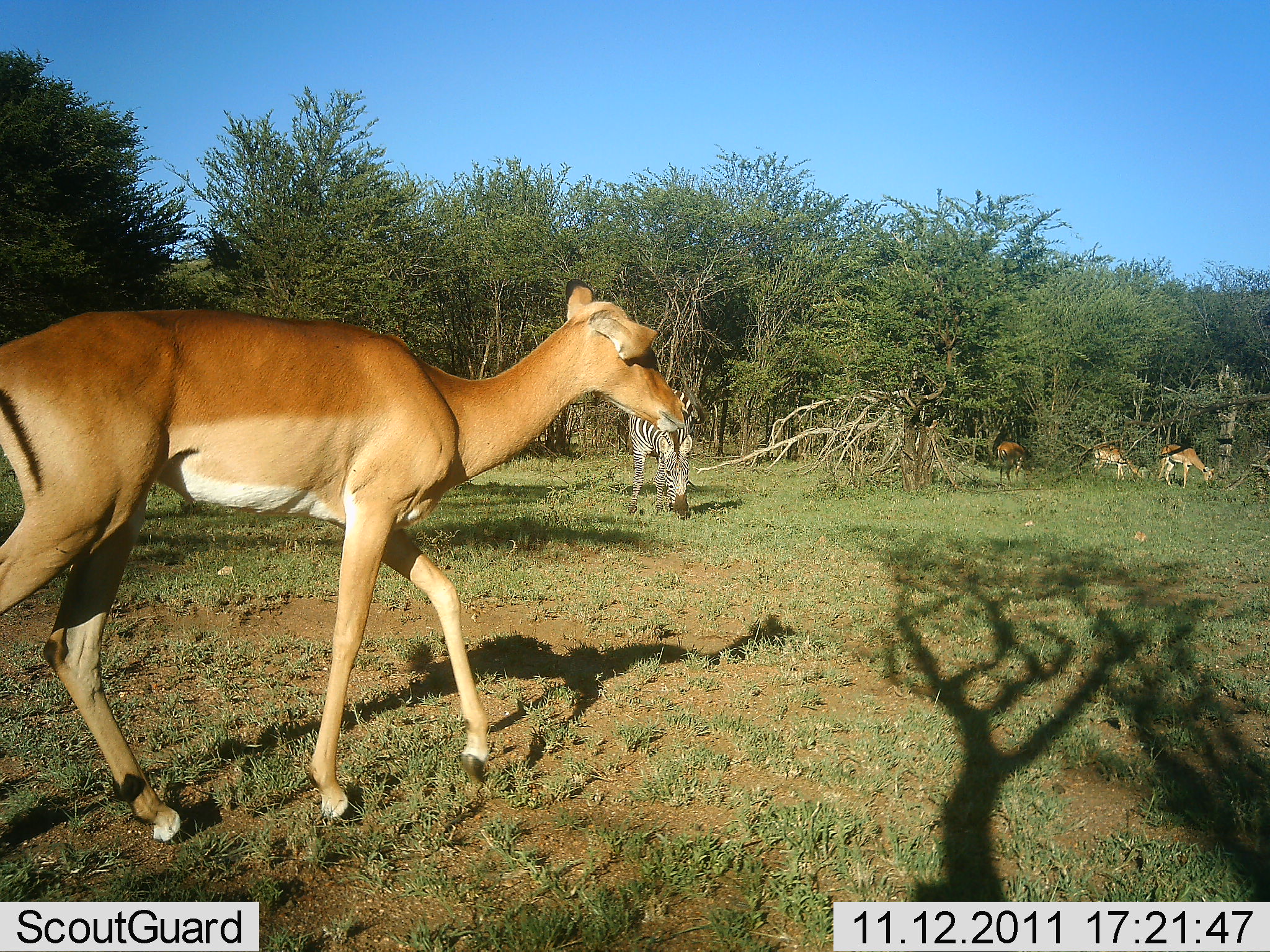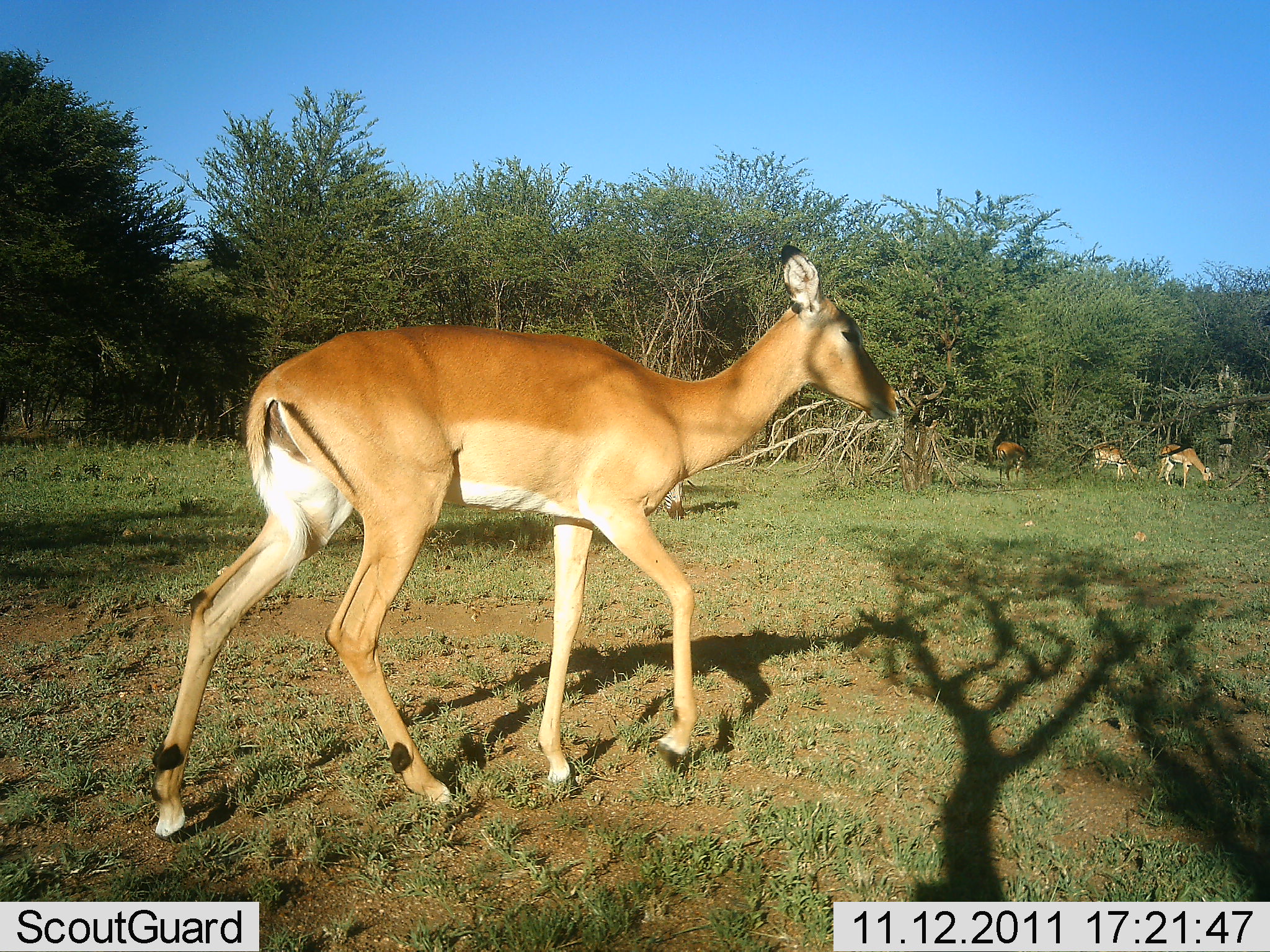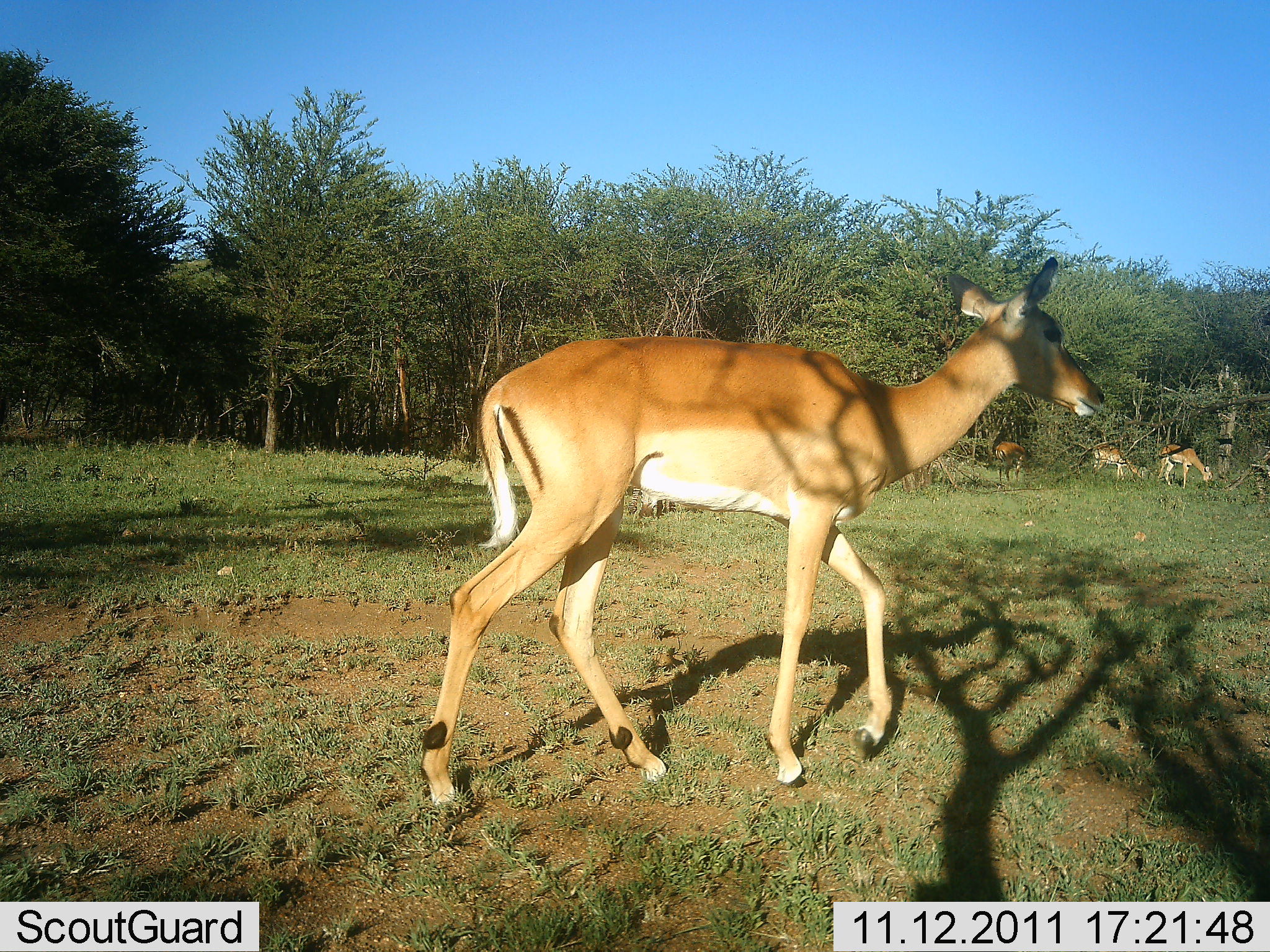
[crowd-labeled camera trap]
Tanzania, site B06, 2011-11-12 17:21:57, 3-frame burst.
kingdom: Animalia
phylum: Chordata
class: Mammalia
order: Artiodactyla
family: Bovidae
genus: Aepyceros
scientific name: Aepyceros melampus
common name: impala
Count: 4.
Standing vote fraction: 45%.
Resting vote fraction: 0%.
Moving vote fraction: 73%.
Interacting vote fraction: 0%.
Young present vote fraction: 0%.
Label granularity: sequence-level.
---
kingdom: Animalia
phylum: Chordata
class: Mammalia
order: Perissodactyla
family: Equidae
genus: Equus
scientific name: Equus quagga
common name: plains zebra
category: zebra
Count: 1.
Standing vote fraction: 38%.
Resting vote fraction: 0%.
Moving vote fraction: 0%.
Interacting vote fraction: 0%.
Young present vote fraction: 0%.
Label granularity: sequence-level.